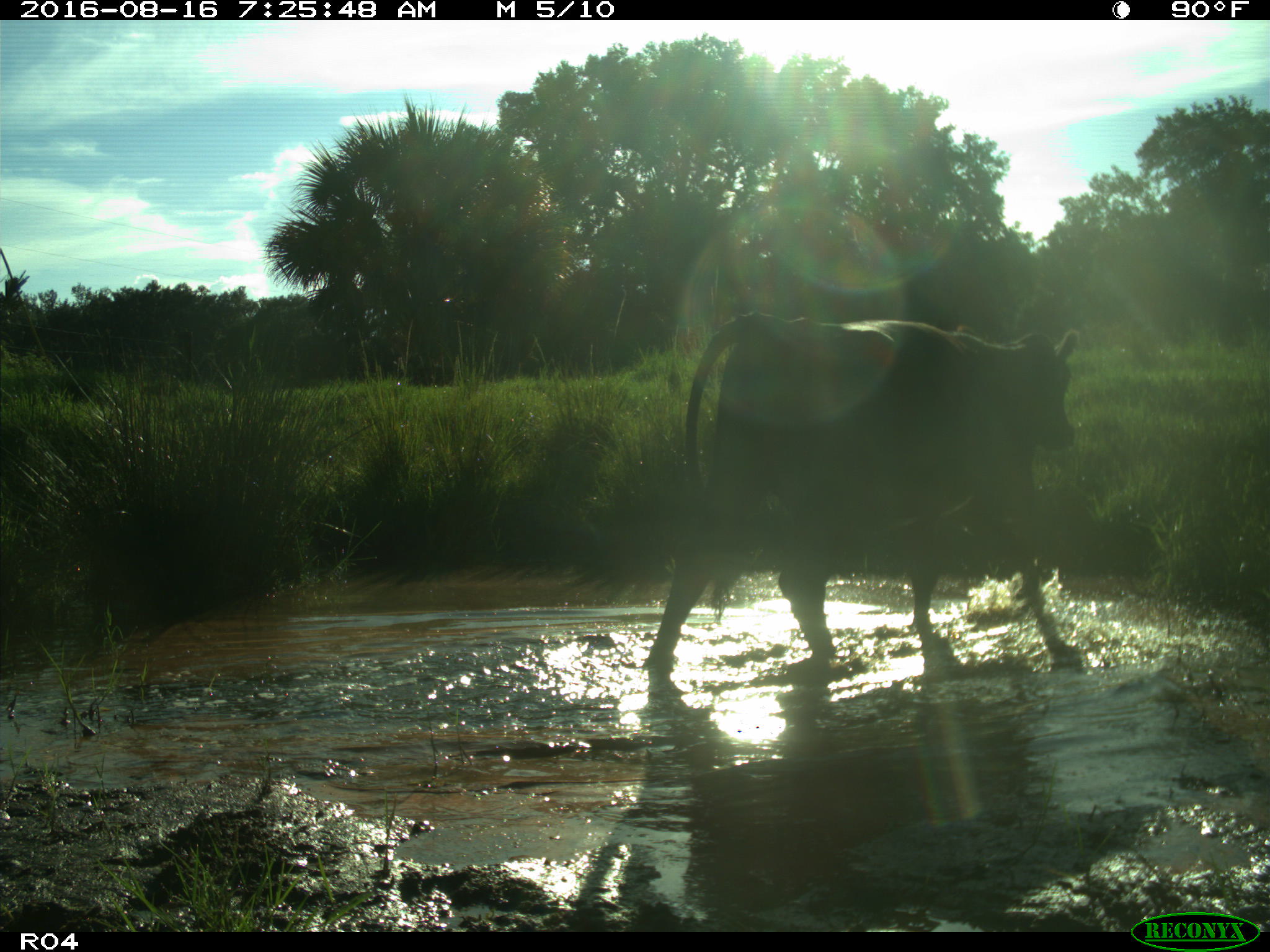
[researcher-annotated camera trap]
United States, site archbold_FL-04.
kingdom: Animalia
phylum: Chordata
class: Mammalia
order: Artiodactyla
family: Bovidae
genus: Bos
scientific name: Bos taurus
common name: domestic cow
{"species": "Bos taurus (domestic cow)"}